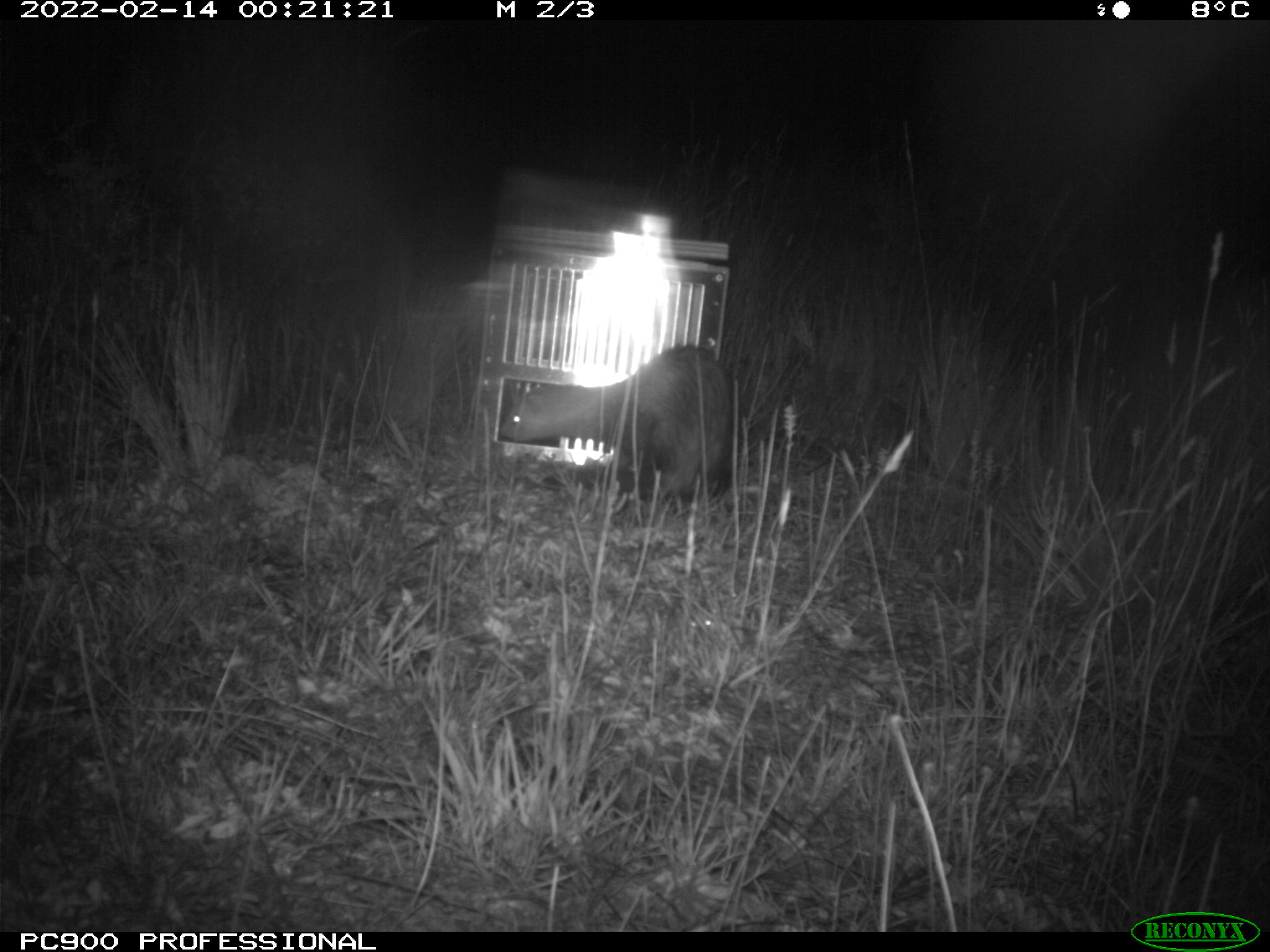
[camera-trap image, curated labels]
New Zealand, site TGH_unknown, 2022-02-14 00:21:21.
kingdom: Animalia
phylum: Chordata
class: Mammalia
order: Carnivora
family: Mustelidae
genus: Mustela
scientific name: Mustela furo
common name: ferret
Ferret (Mustela furo).